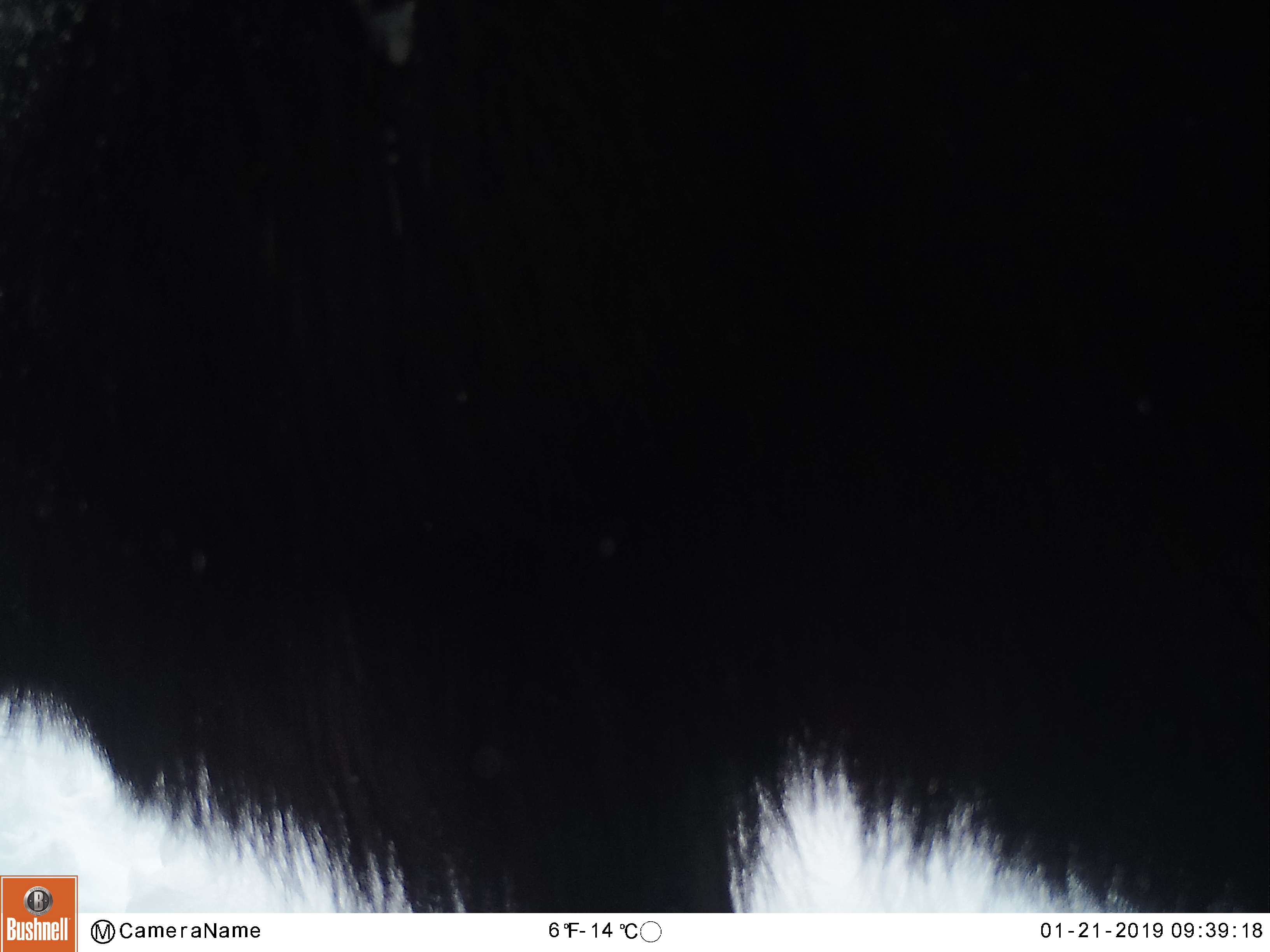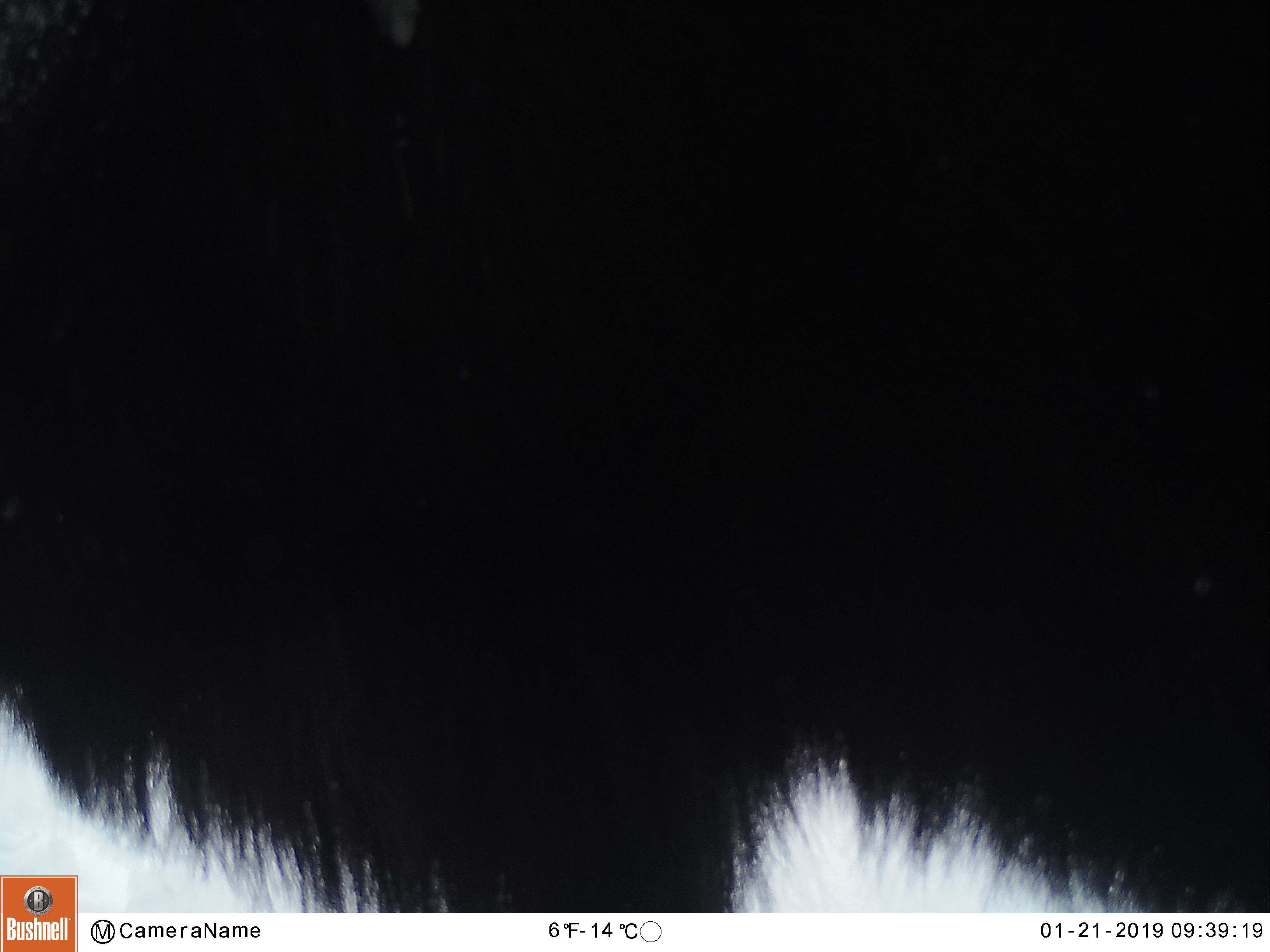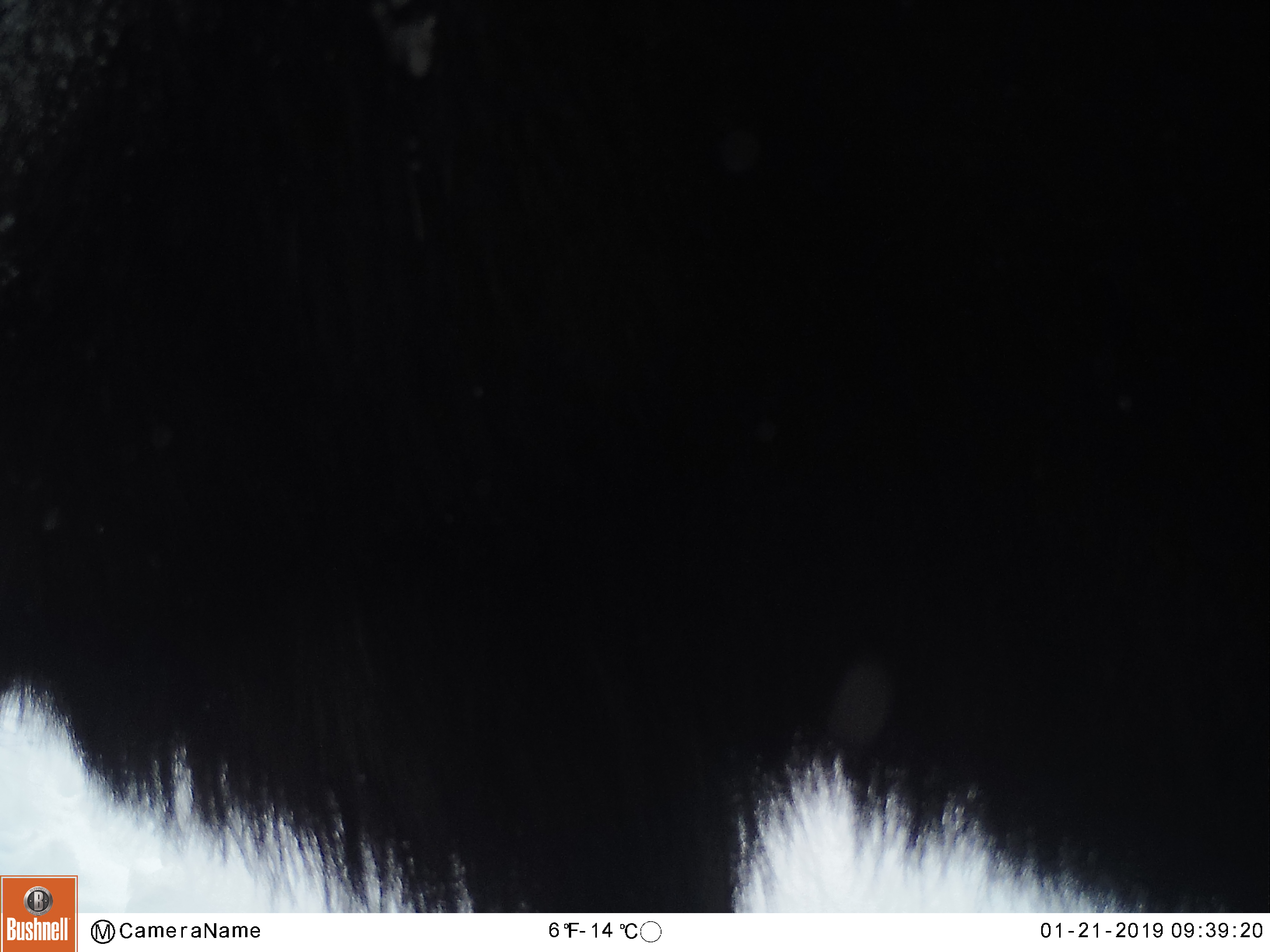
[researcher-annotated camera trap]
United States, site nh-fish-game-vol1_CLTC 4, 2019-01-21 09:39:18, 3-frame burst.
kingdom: Animalia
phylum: Chordata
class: Mammalia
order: Artiodactyla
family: Cervidae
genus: Alces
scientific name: Alces alces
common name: moose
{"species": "moose (Alces alces)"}